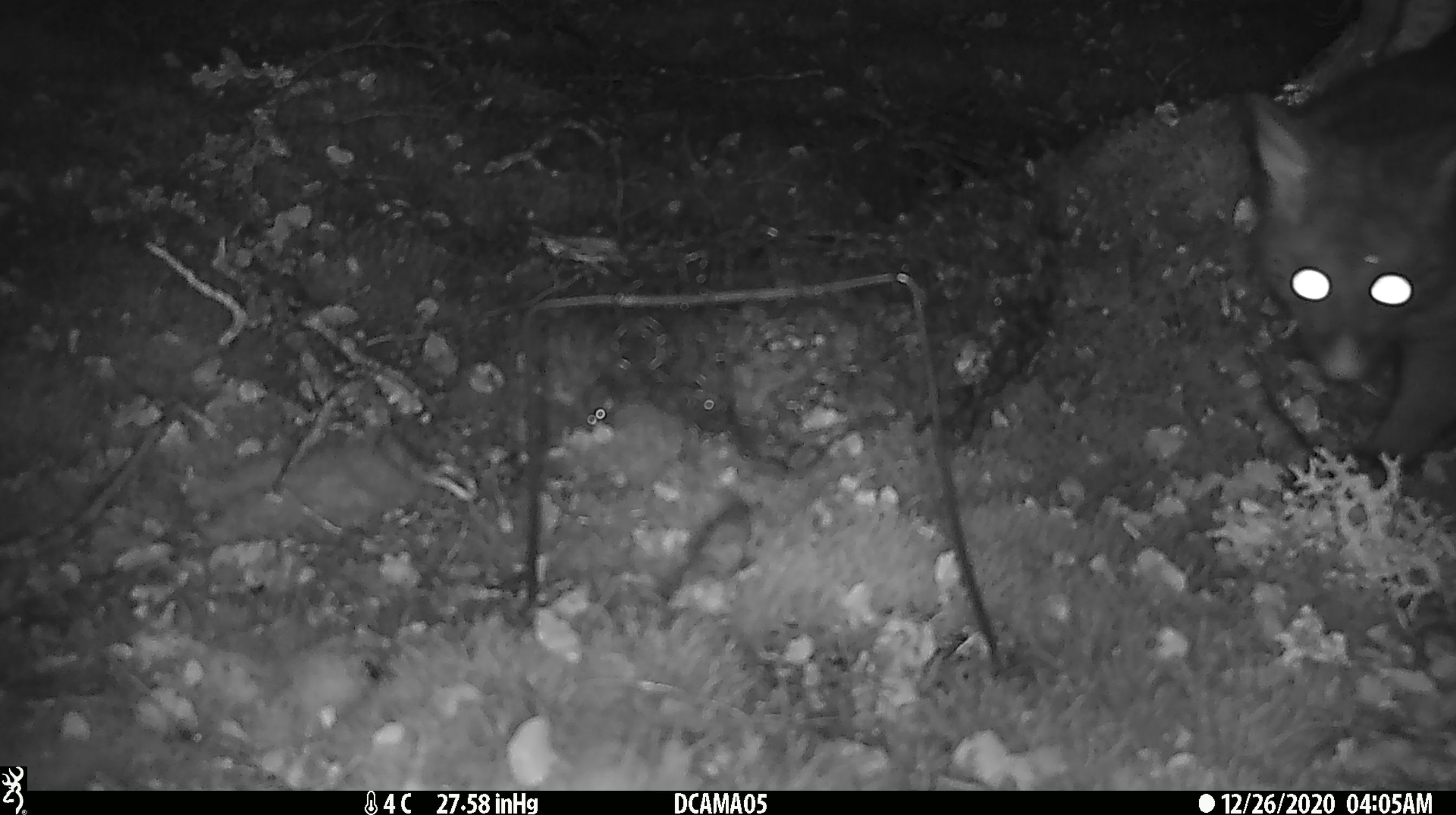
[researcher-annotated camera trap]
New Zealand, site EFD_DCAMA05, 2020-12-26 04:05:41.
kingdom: Animalia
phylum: Chordata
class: Mammalia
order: Diprotodontia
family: Phalangeridae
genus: Trichosurus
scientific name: Trichosurus vulpecula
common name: common brushtail possum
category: possum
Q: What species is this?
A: Possum (common brushtail possum) (Trichosurus vulpecula).